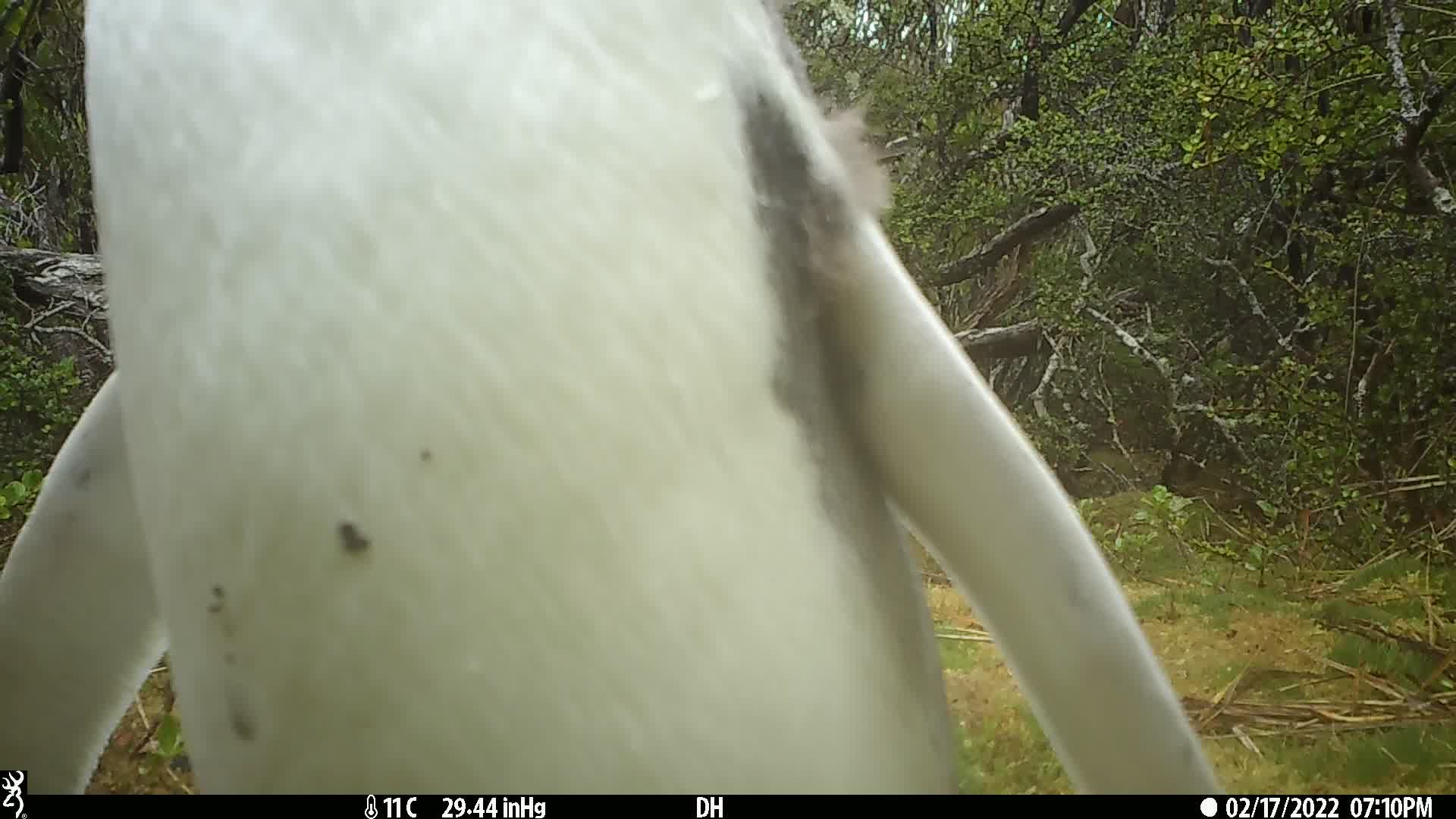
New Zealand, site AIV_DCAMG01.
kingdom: Animalia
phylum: Chordata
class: Aves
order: Sphenisciformes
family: Spheniscidae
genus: Megadyptes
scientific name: Megadyptes antipodes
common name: yellow-eyed penguin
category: yellow eyed penguin